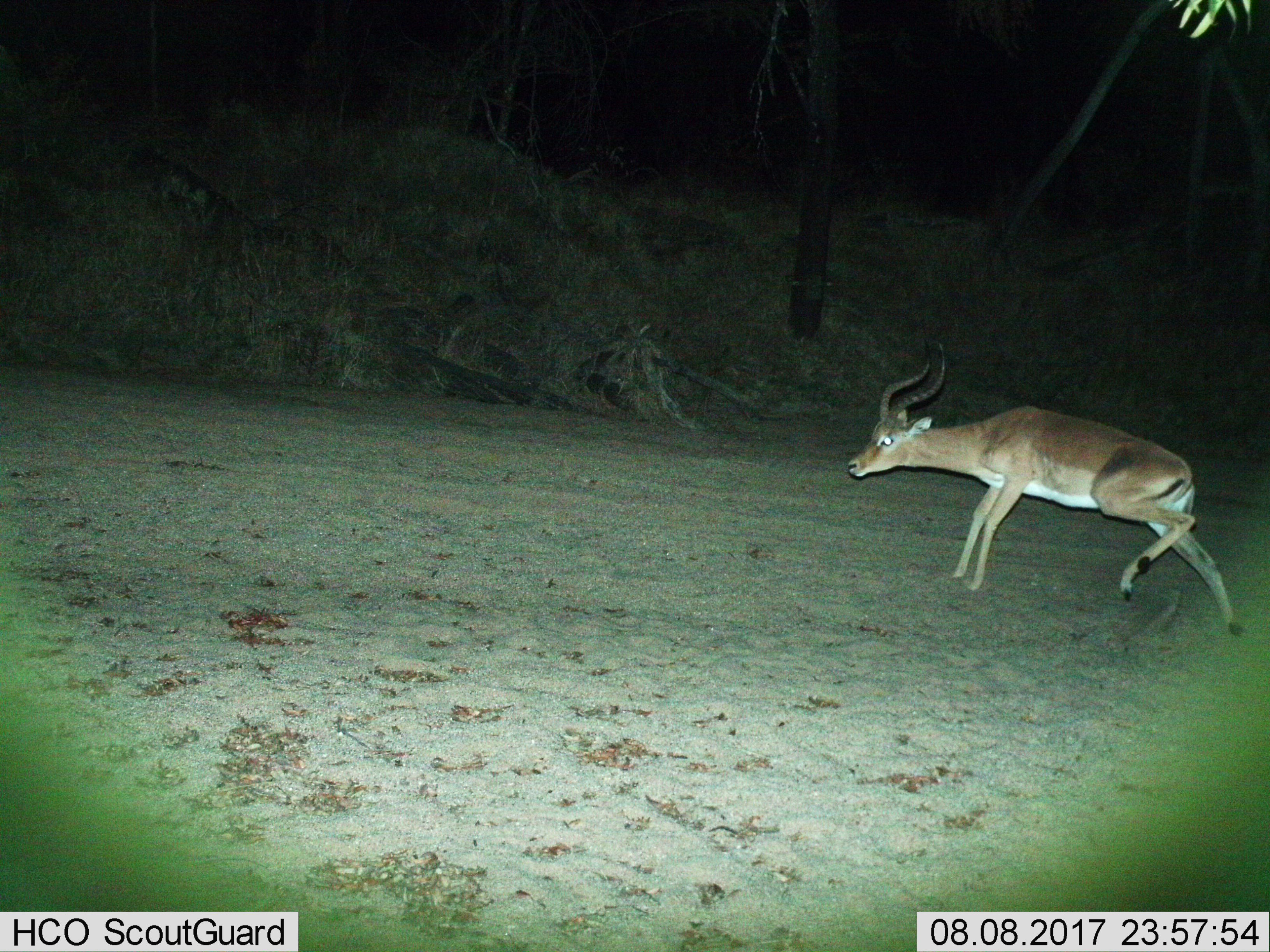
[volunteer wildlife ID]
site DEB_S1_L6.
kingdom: Animalia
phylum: Chordata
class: Mammalia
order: Artiodactyla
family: Bovidae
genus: Aepyceros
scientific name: Aepyceros melampus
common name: impala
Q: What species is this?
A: Impala (Aepyceros melampus).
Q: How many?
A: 1.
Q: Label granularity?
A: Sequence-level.